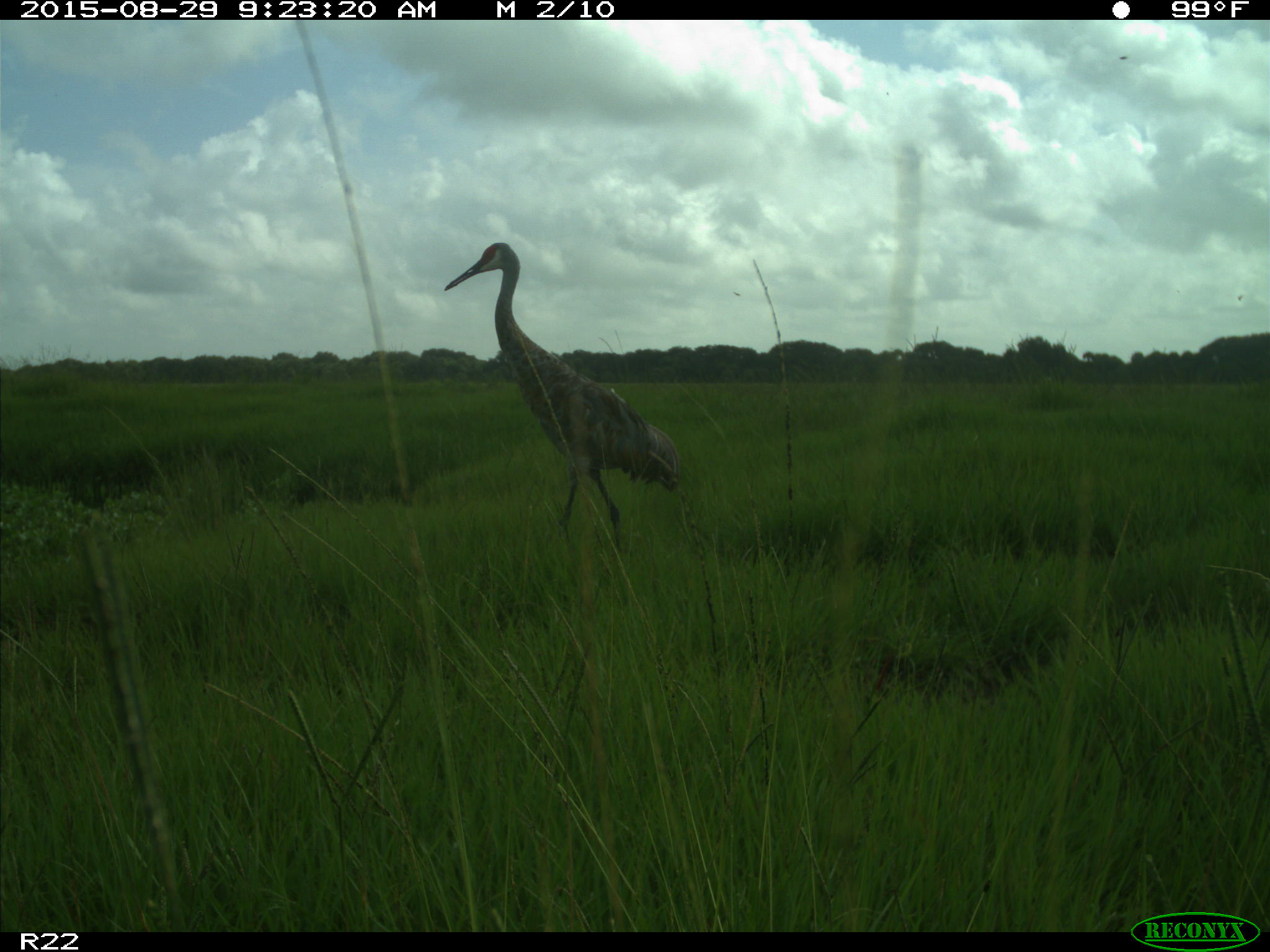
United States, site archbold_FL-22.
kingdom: Animalia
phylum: Chordata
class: Aves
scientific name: Aves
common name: birds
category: unidentified bird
Unidentified bird (birds) (Aves).